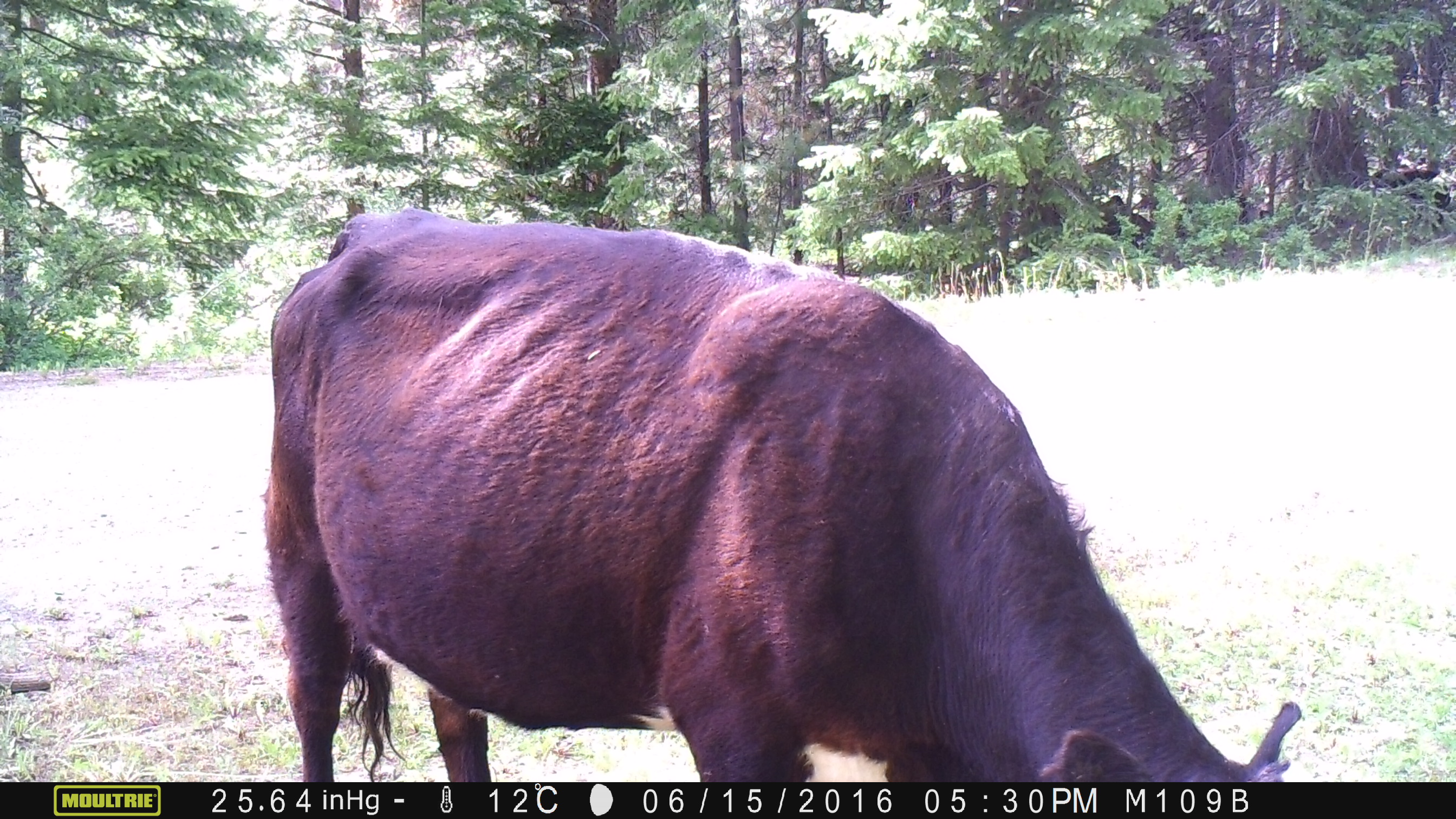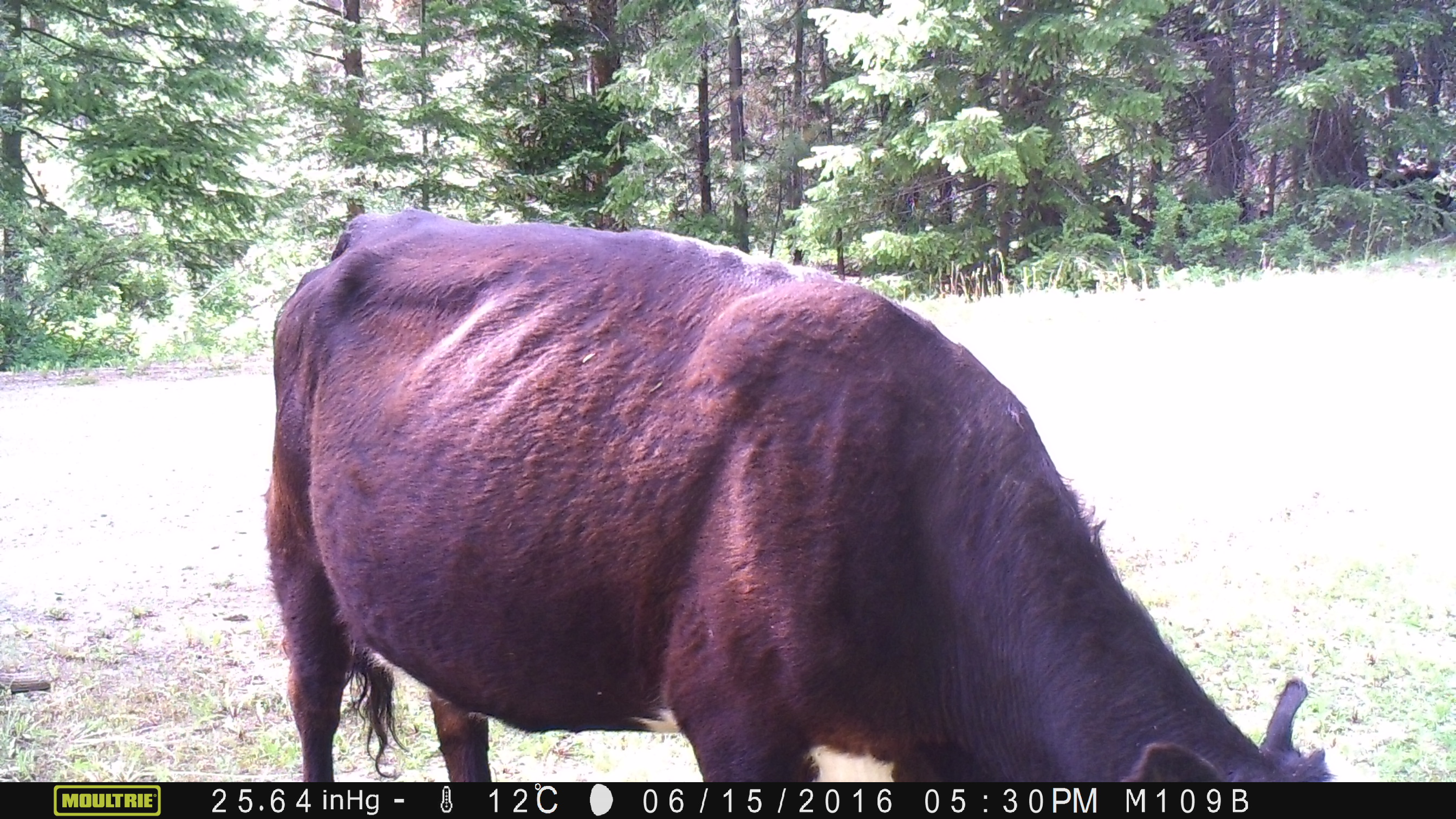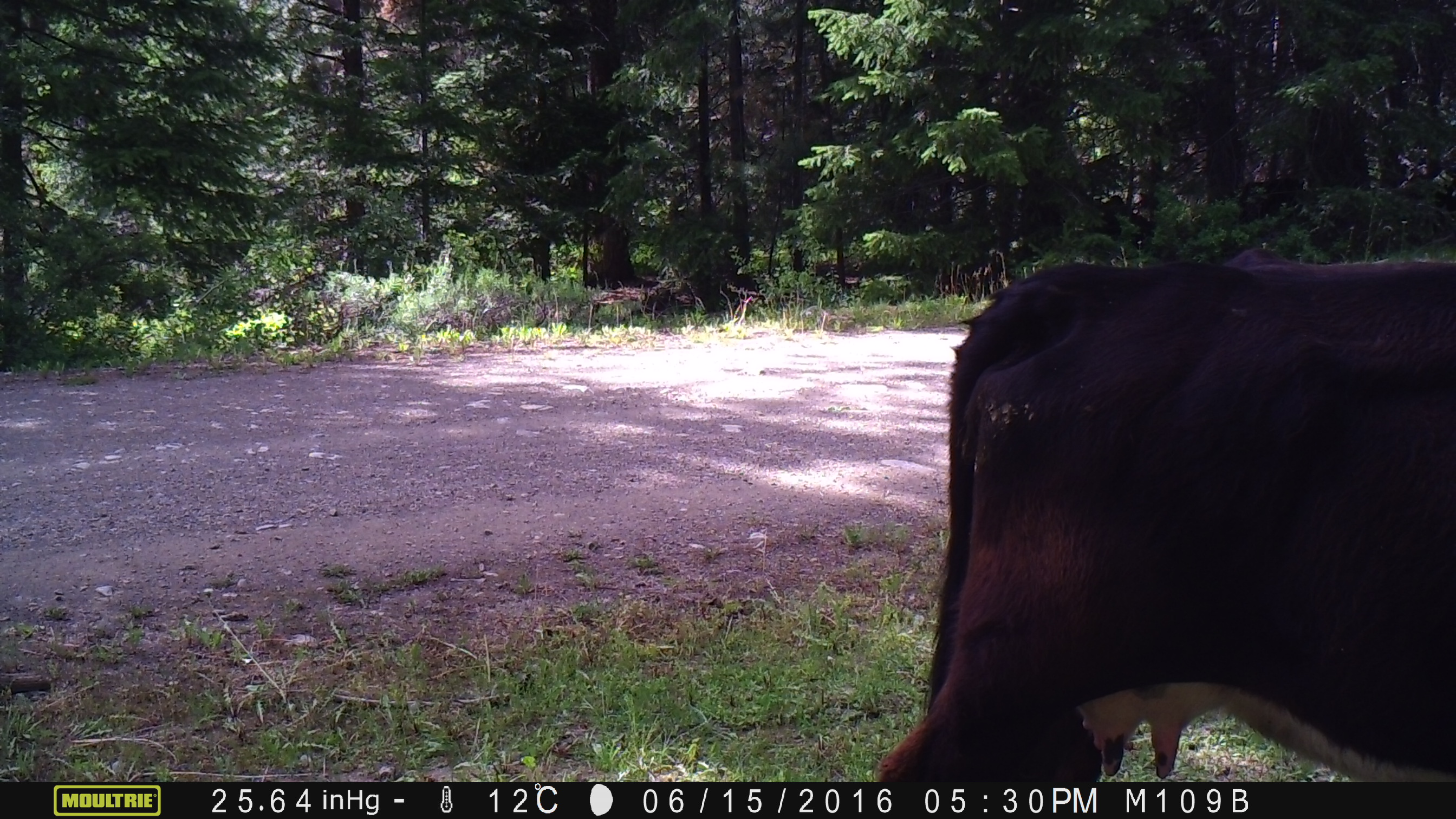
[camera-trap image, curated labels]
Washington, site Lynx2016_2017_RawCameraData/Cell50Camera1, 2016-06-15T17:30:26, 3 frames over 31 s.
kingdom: Animalia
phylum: Chordata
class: Mammalia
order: Artiodactyla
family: Bovidae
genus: Bos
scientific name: Bos taurus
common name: domestic cattle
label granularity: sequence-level